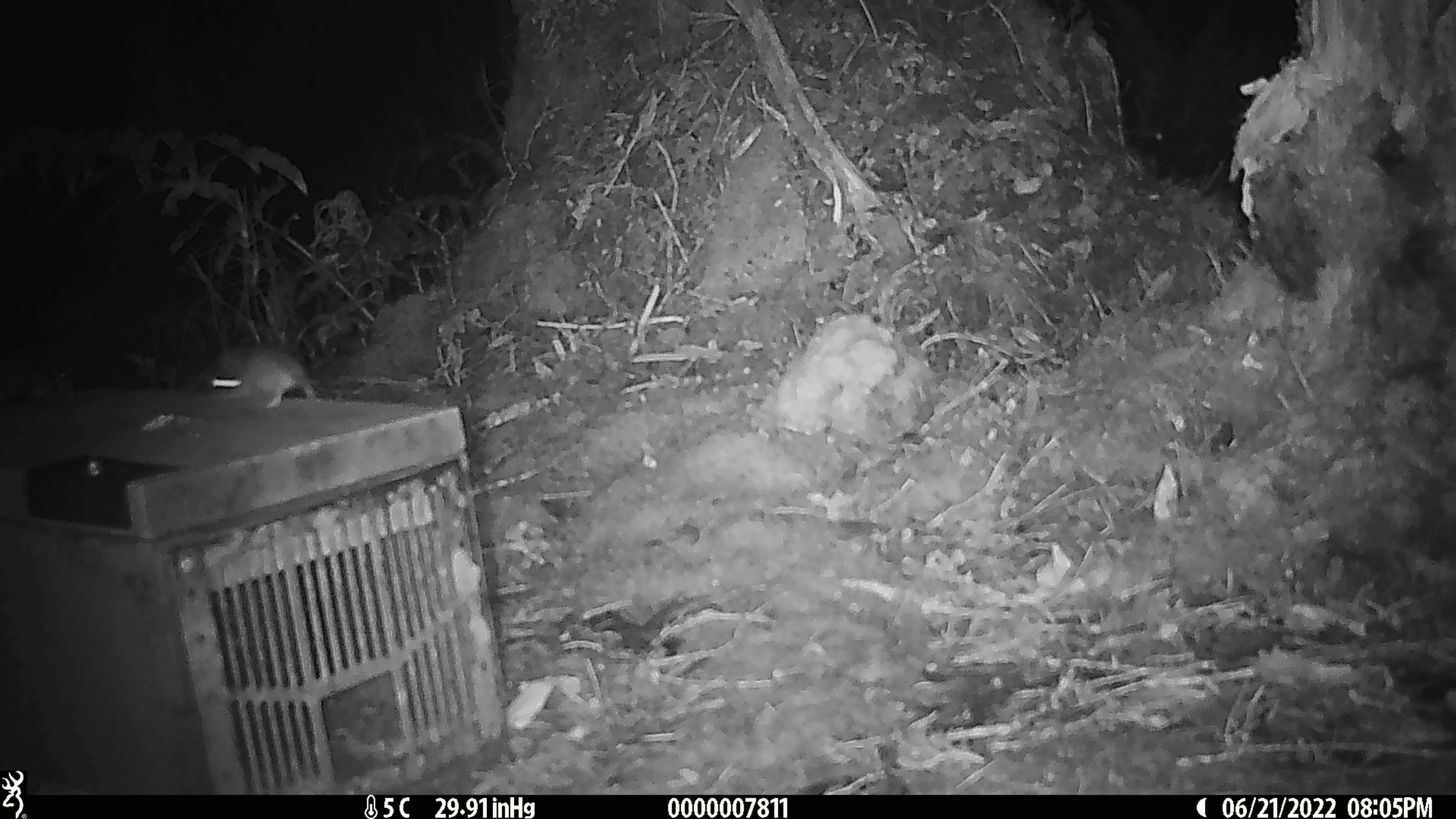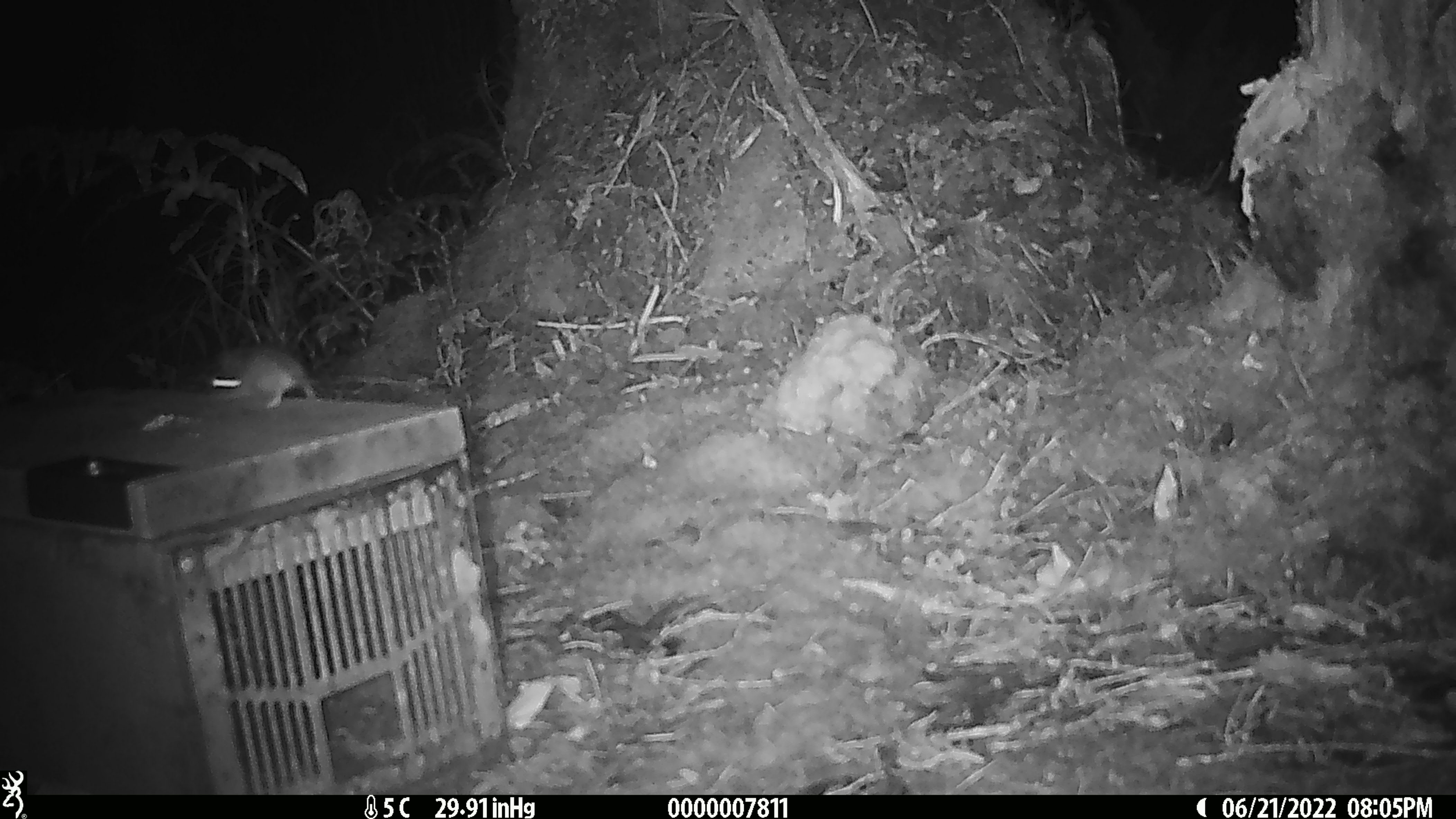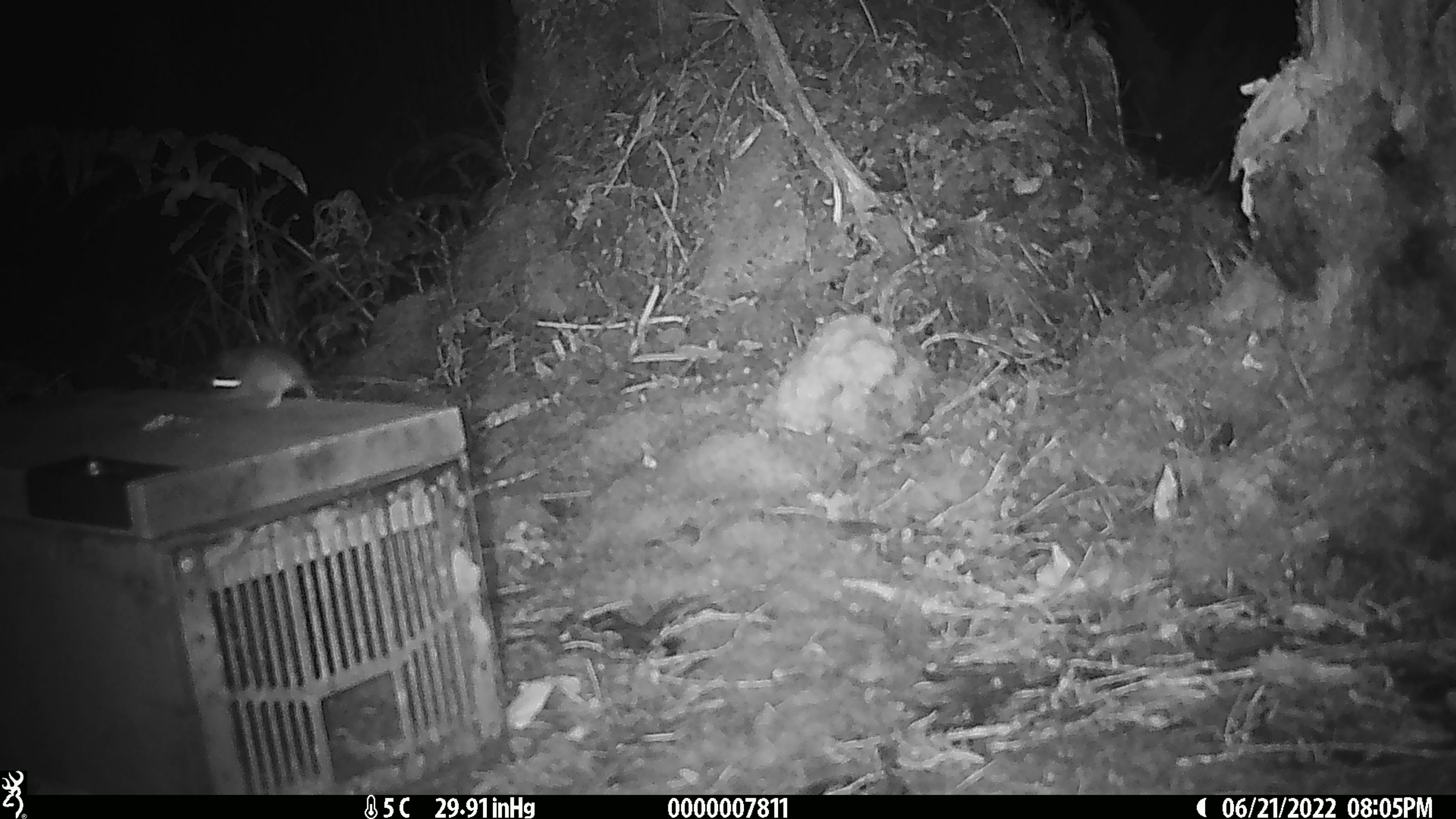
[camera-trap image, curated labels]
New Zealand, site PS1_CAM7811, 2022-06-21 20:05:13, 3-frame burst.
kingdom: Animalia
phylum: Chordata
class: Mammalia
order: Rodentia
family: Muridae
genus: Mus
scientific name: Mus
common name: mouse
Mouse (Mus).